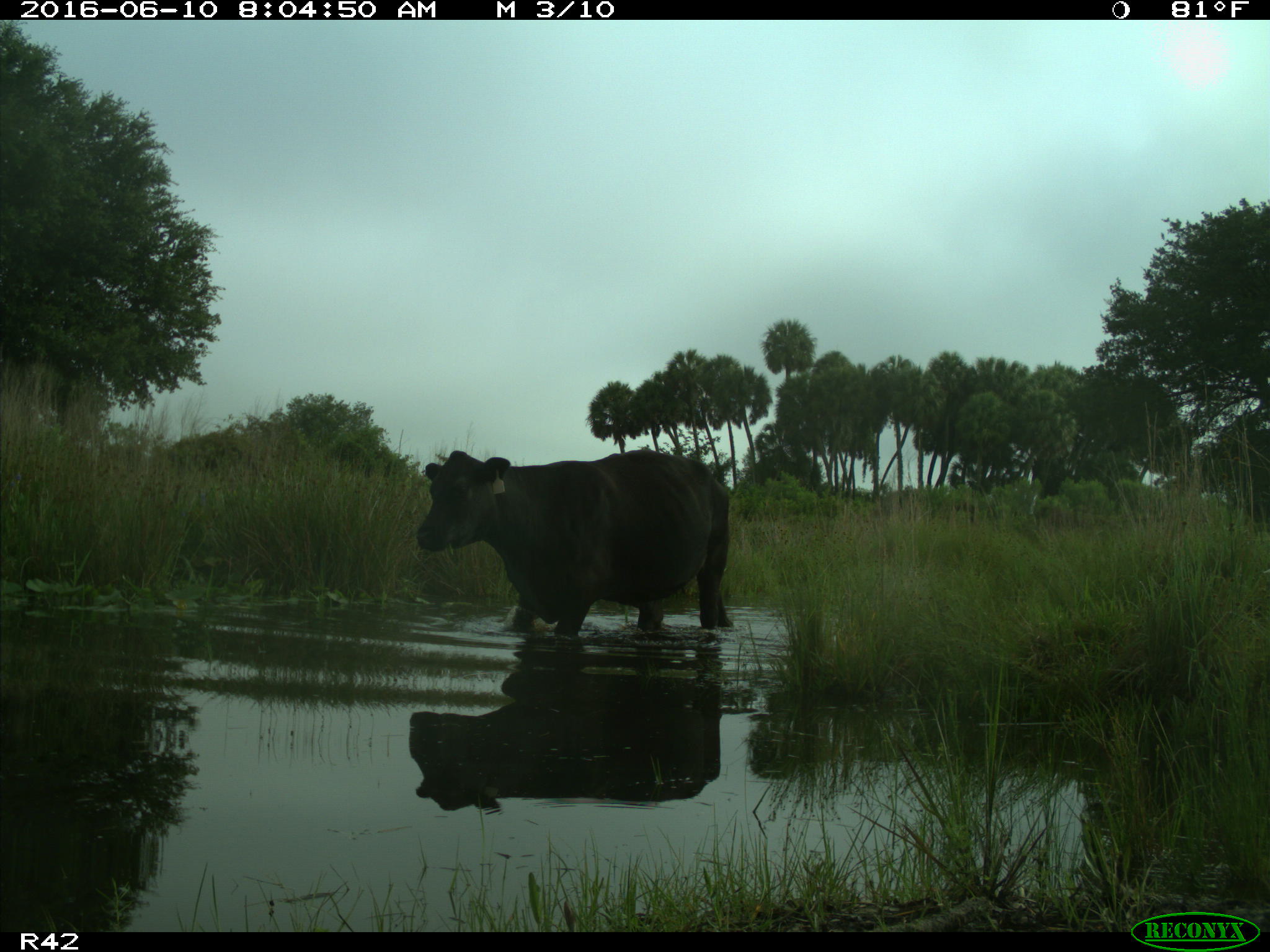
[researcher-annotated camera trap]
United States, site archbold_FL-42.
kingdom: Animalia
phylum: Chordata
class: Mammalia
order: Artiodactyla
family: Bovidae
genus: Bos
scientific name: Bos taurus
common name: domestic cow